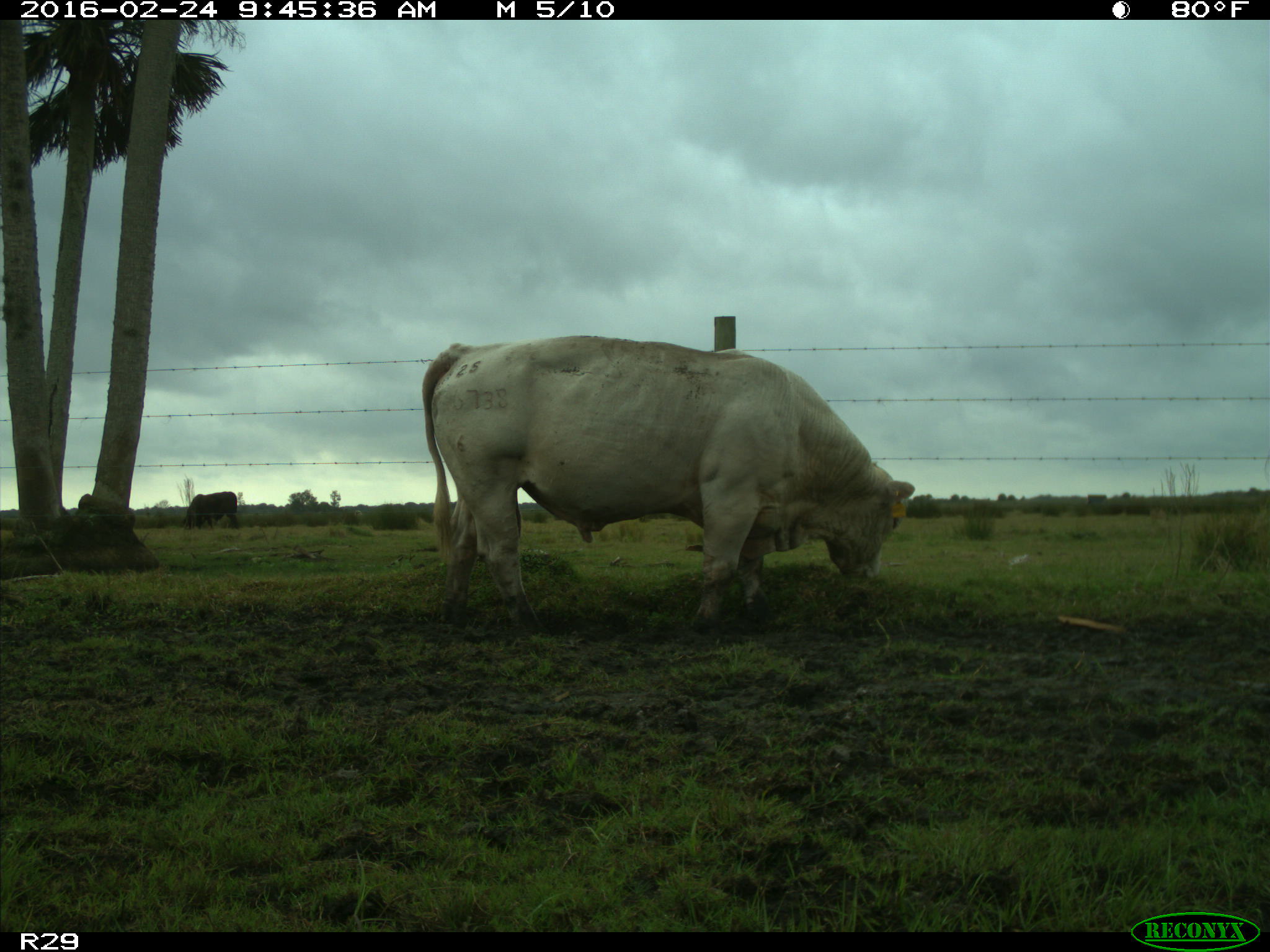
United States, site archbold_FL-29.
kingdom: Animalia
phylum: Chordata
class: Mammalia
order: Artiodactyla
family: Bovidae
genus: Bos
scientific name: Bos taurus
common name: domestic cow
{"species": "Bos taurus (domestic cow)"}